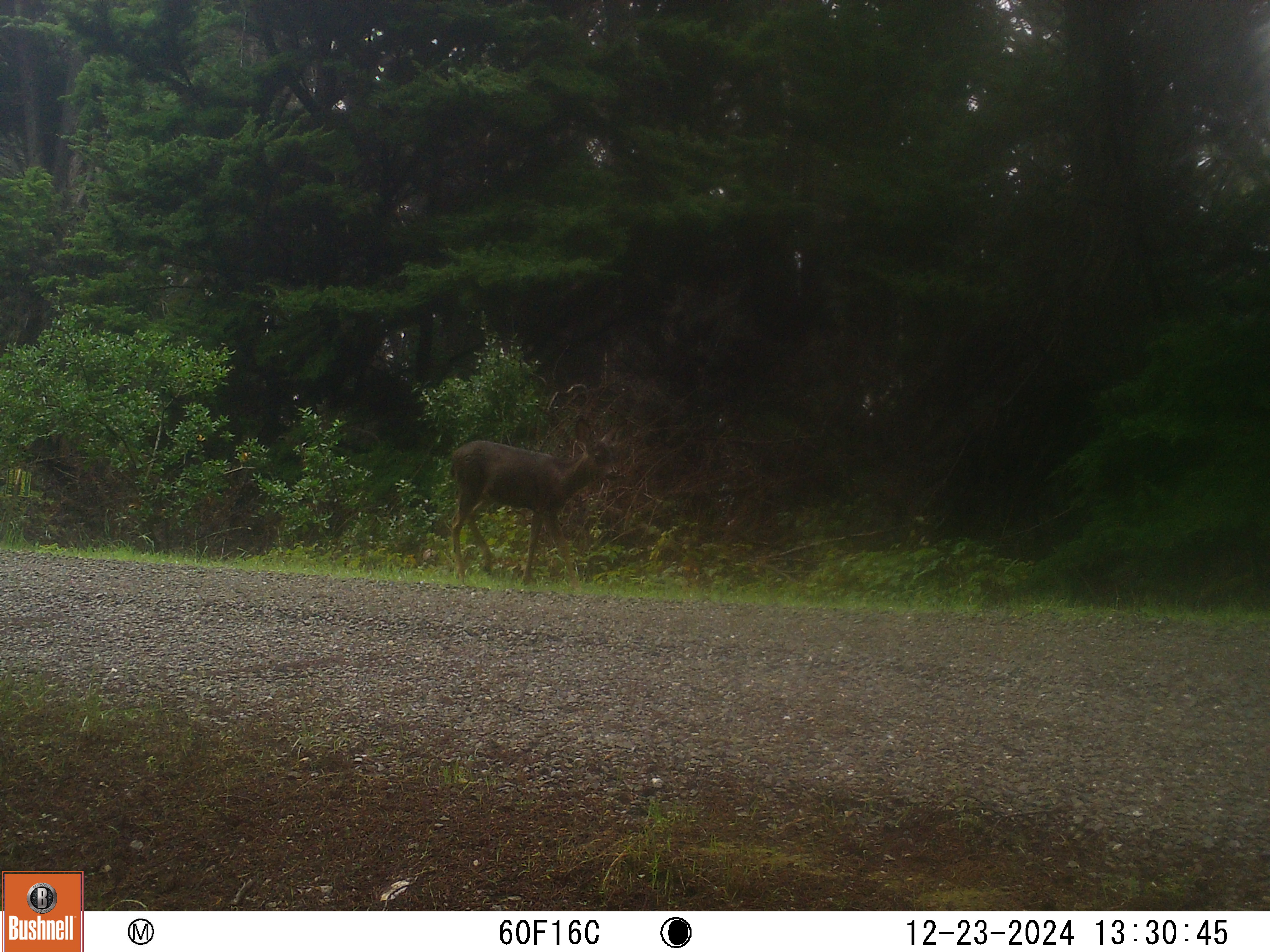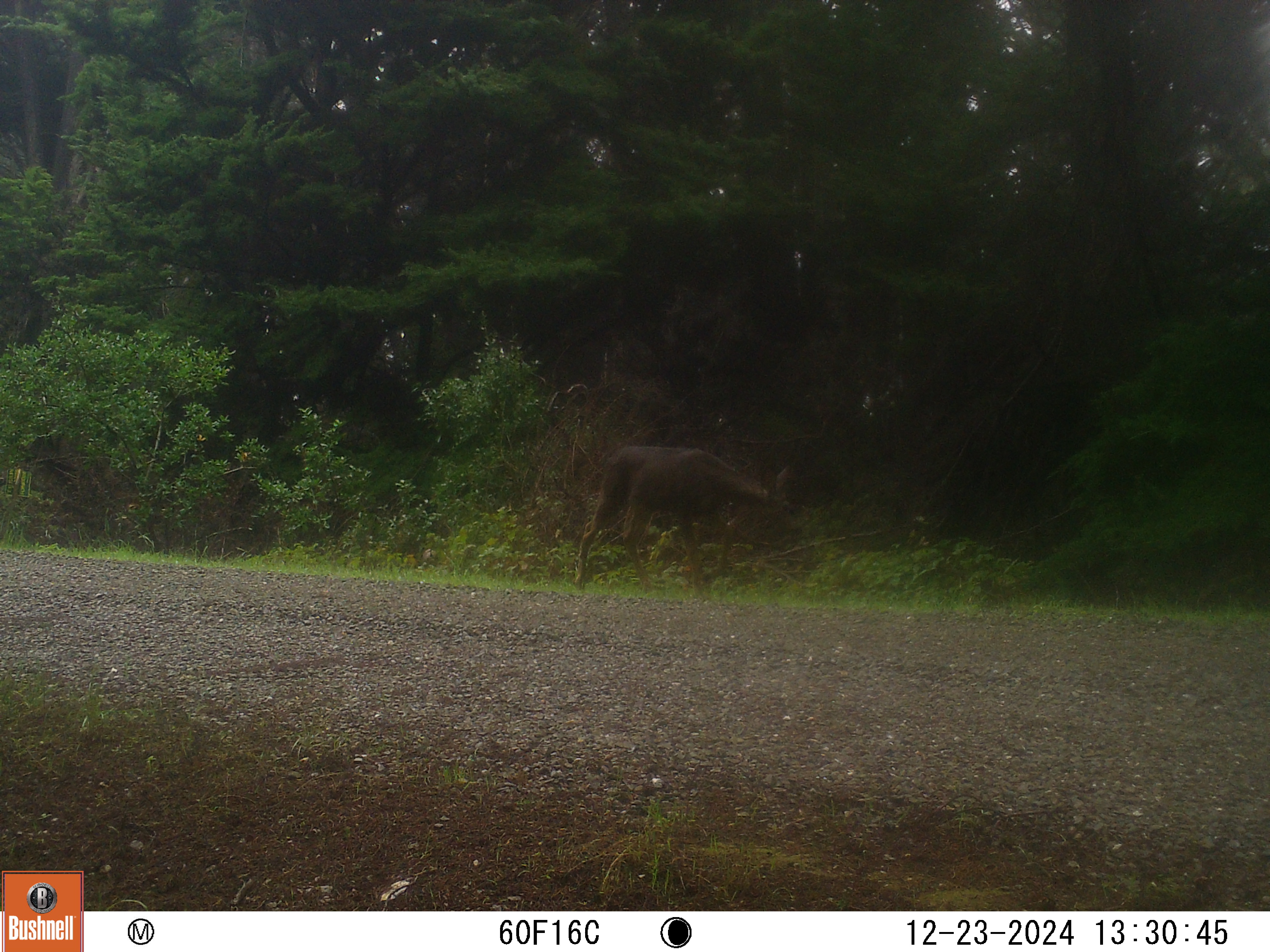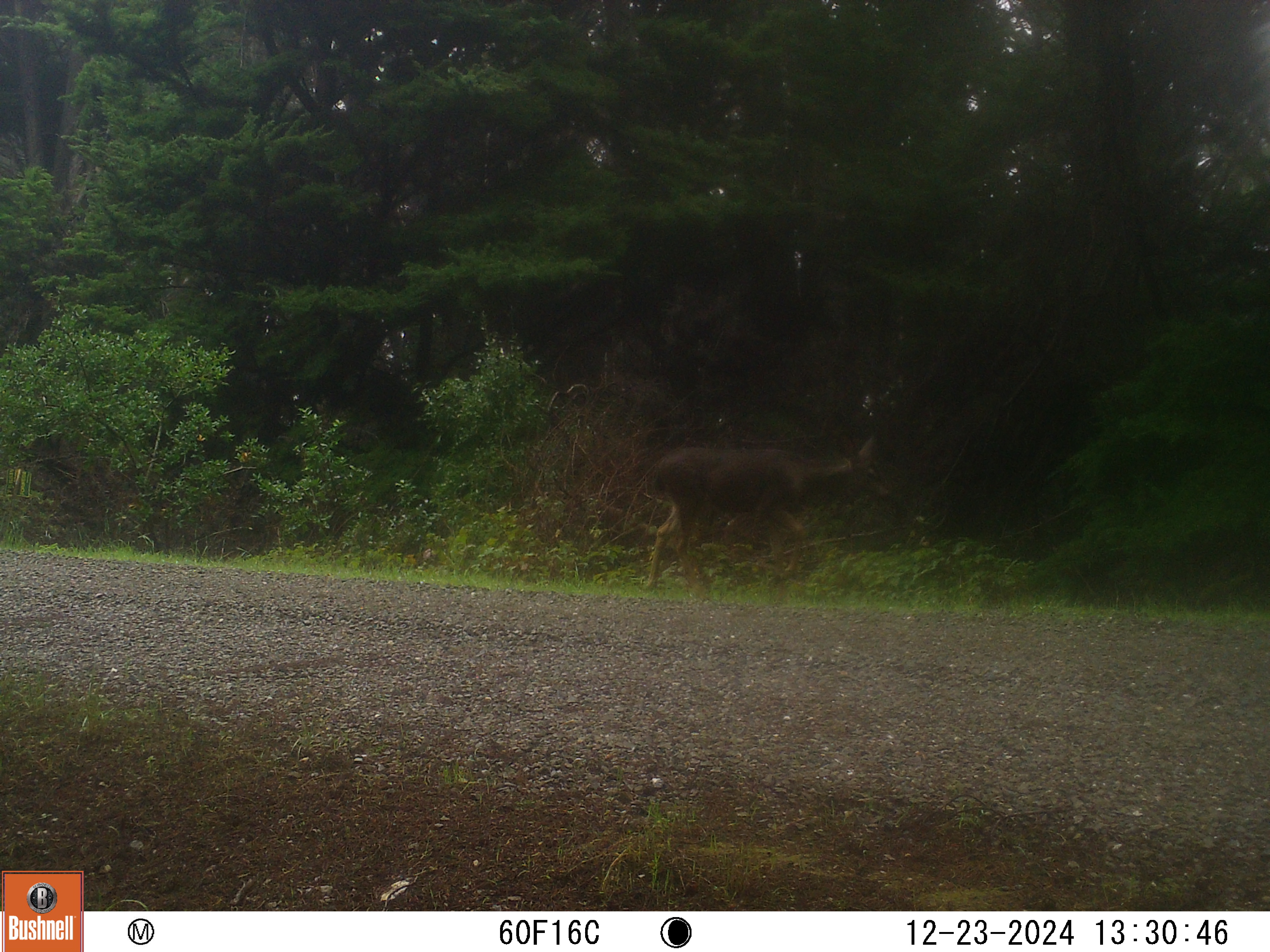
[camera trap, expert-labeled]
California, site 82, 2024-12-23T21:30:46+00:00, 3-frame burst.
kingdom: Animalia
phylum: Chordata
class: Mammalia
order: Artiodactyla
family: Cervidae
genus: Odocoileus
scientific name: Odocoileus hemionus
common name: mule deer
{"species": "mule deer (Odocoileus hemionus)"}